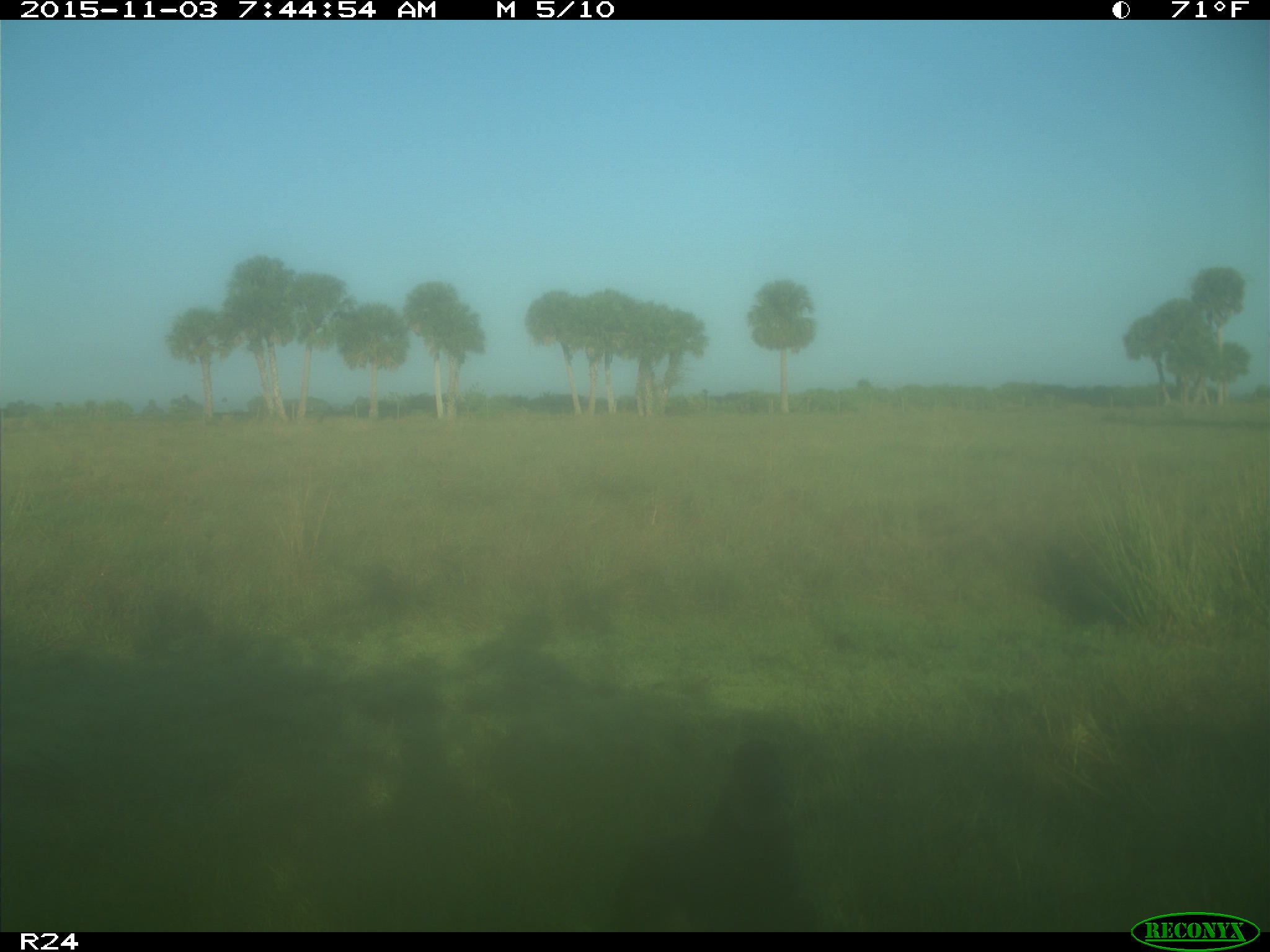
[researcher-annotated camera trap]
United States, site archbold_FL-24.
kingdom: Animalia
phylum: Chordata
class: Aves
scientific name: Aves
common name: birds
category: unidentified bird